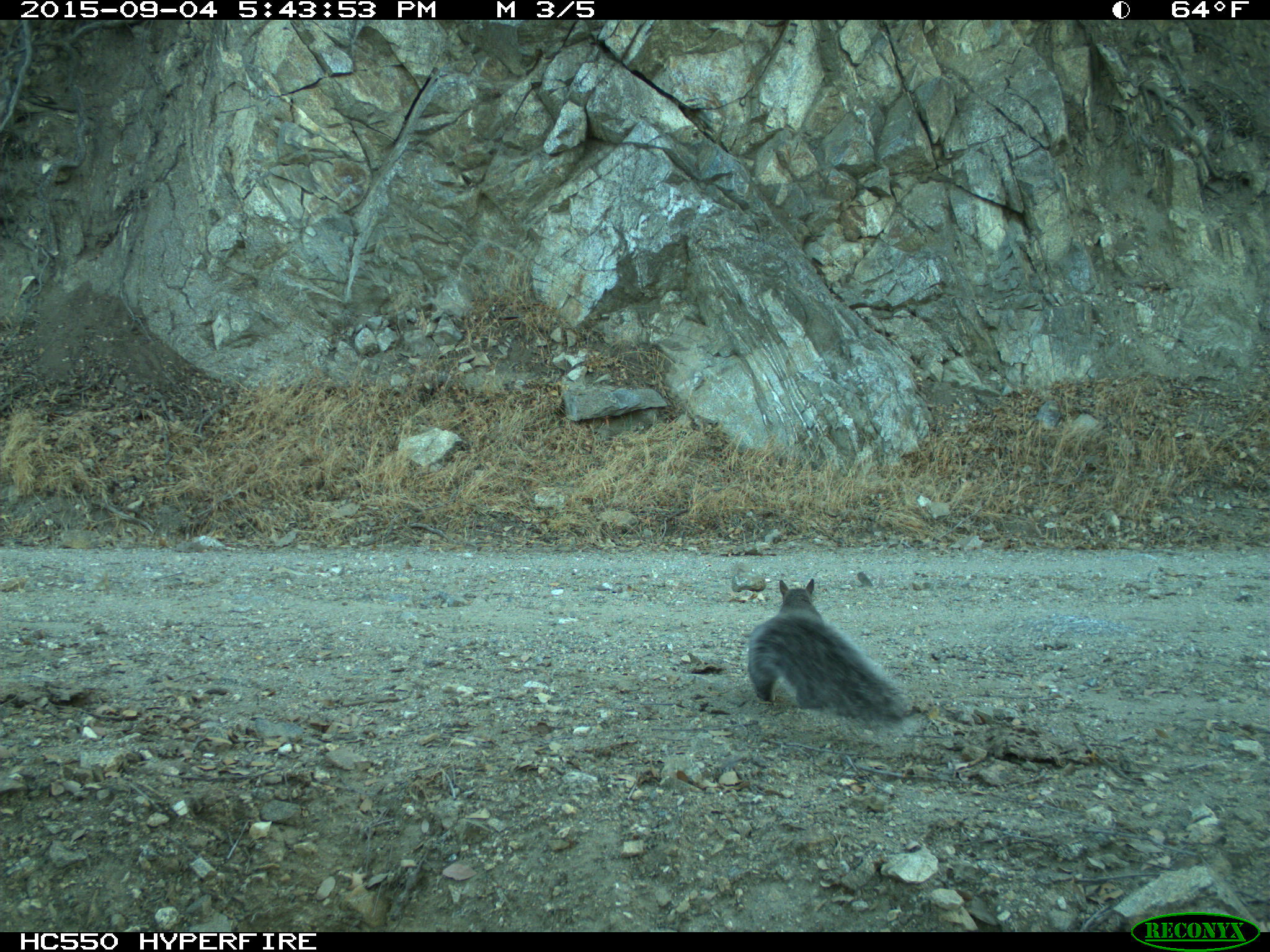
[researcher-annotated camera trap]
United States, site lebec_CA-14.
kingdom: Animalia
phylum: Chordata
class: Mammalia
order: Rodentia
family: Sciuridae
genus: Sciurus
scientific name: Sciurus carolinensis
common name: eastern gray squirrel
Sciurus carolinensis (eastern gray squirrel).